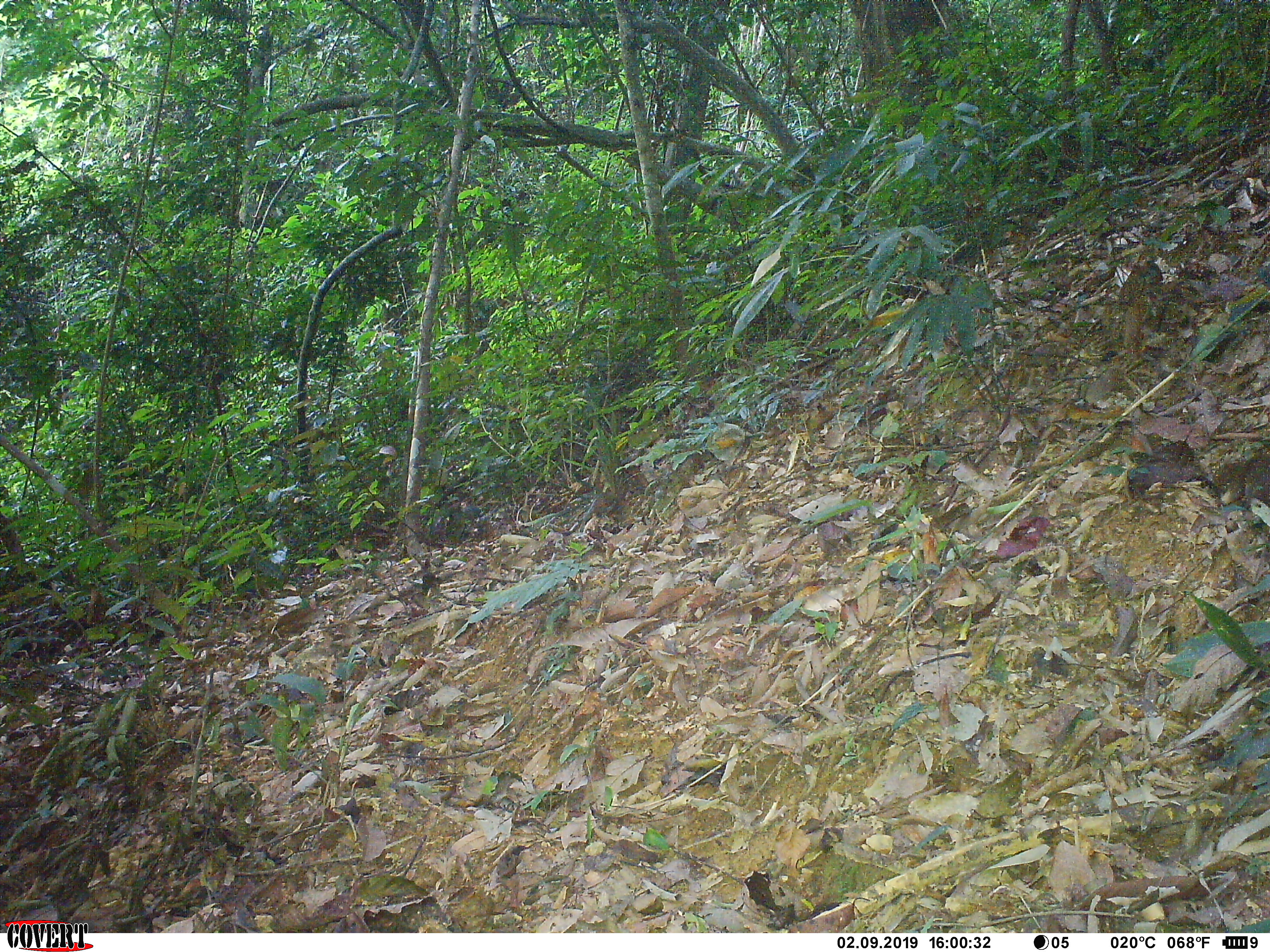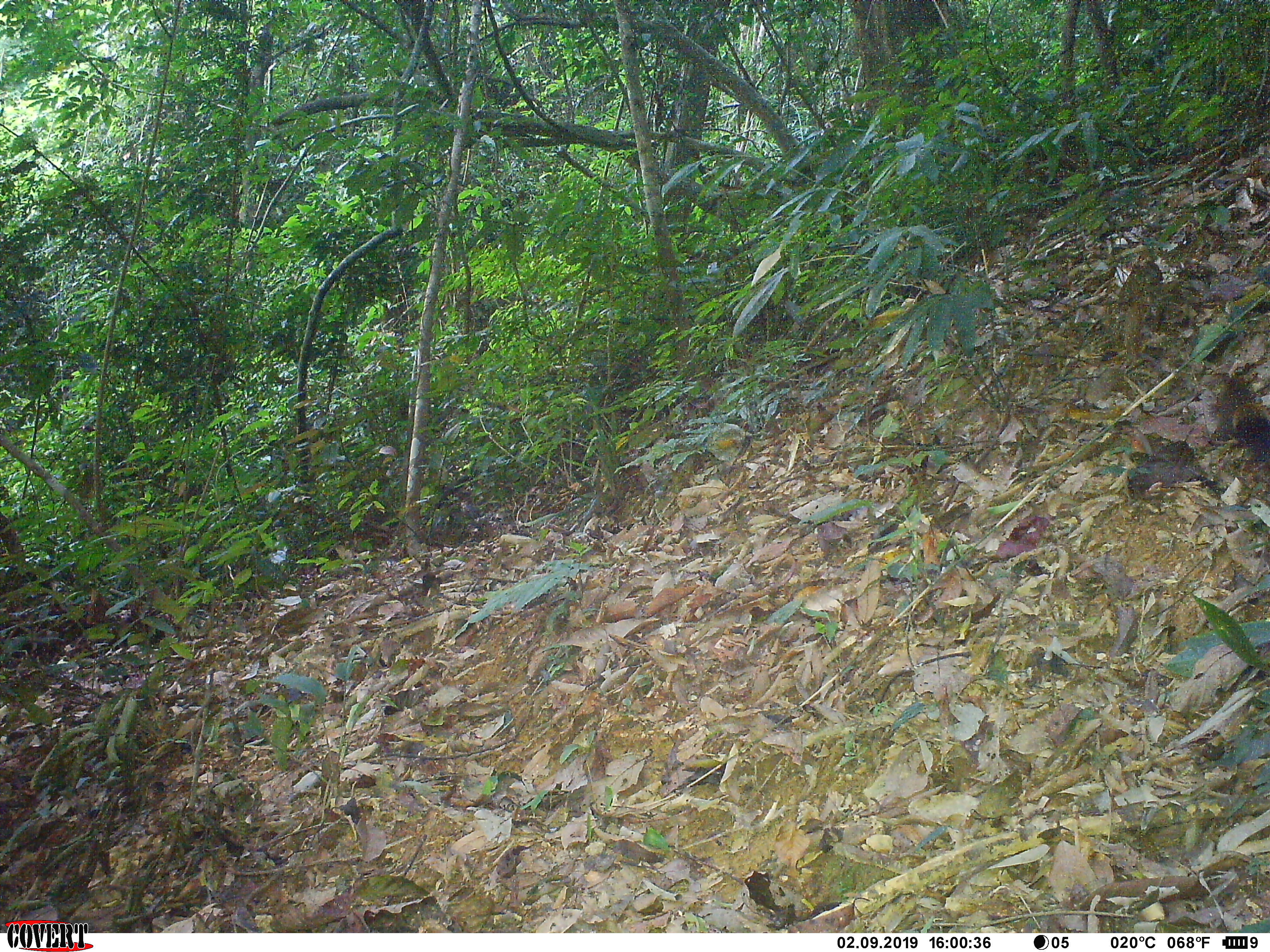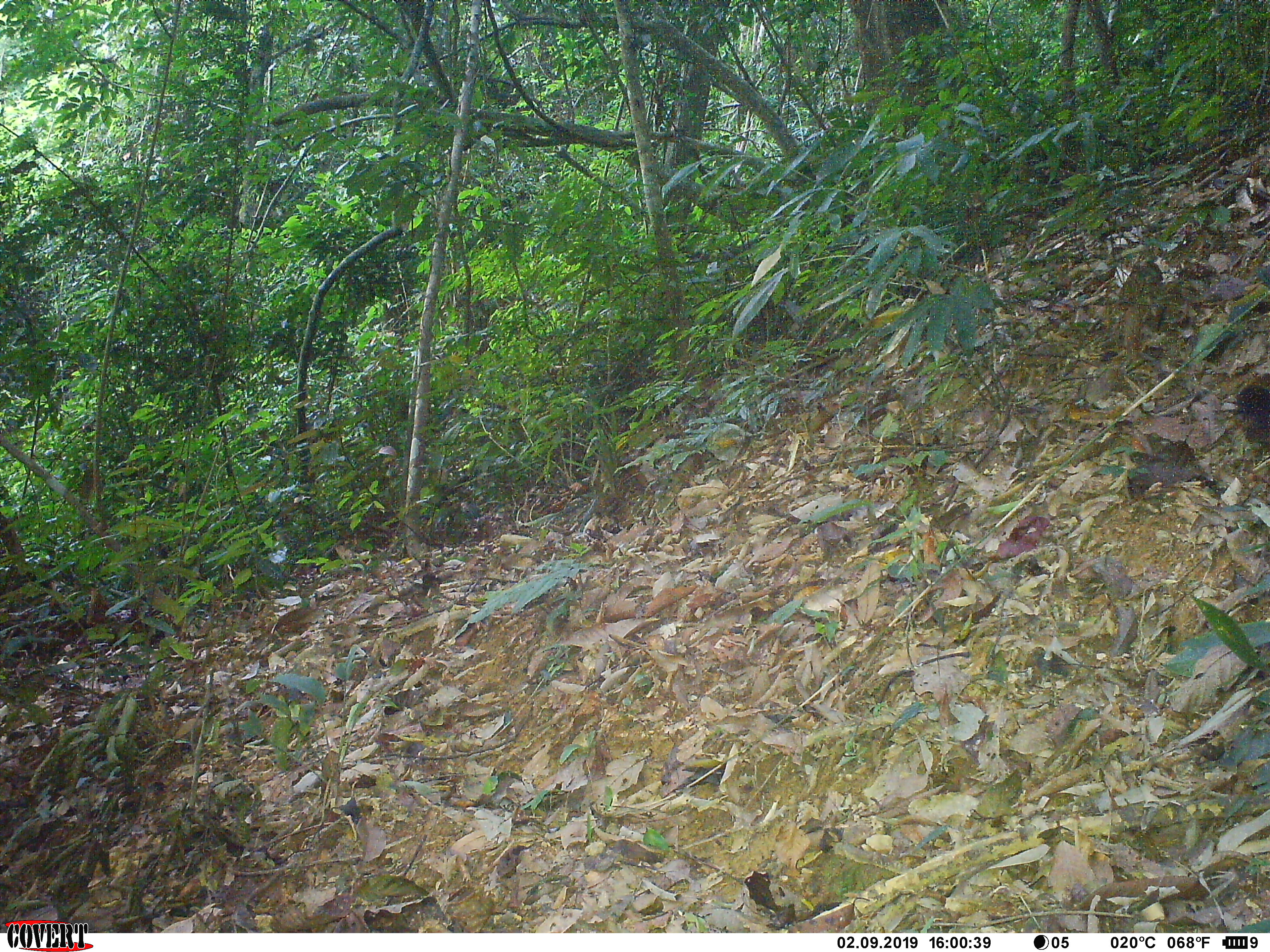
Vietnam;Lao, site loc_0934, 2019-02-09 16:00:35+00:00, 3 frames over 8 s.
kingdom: Animalia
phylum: Chordata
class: Mammalia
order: Rodentia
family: Sciuridae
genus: Sciurus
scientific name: Sciurus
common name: squirrel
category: unidentified squirrel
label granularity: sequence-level